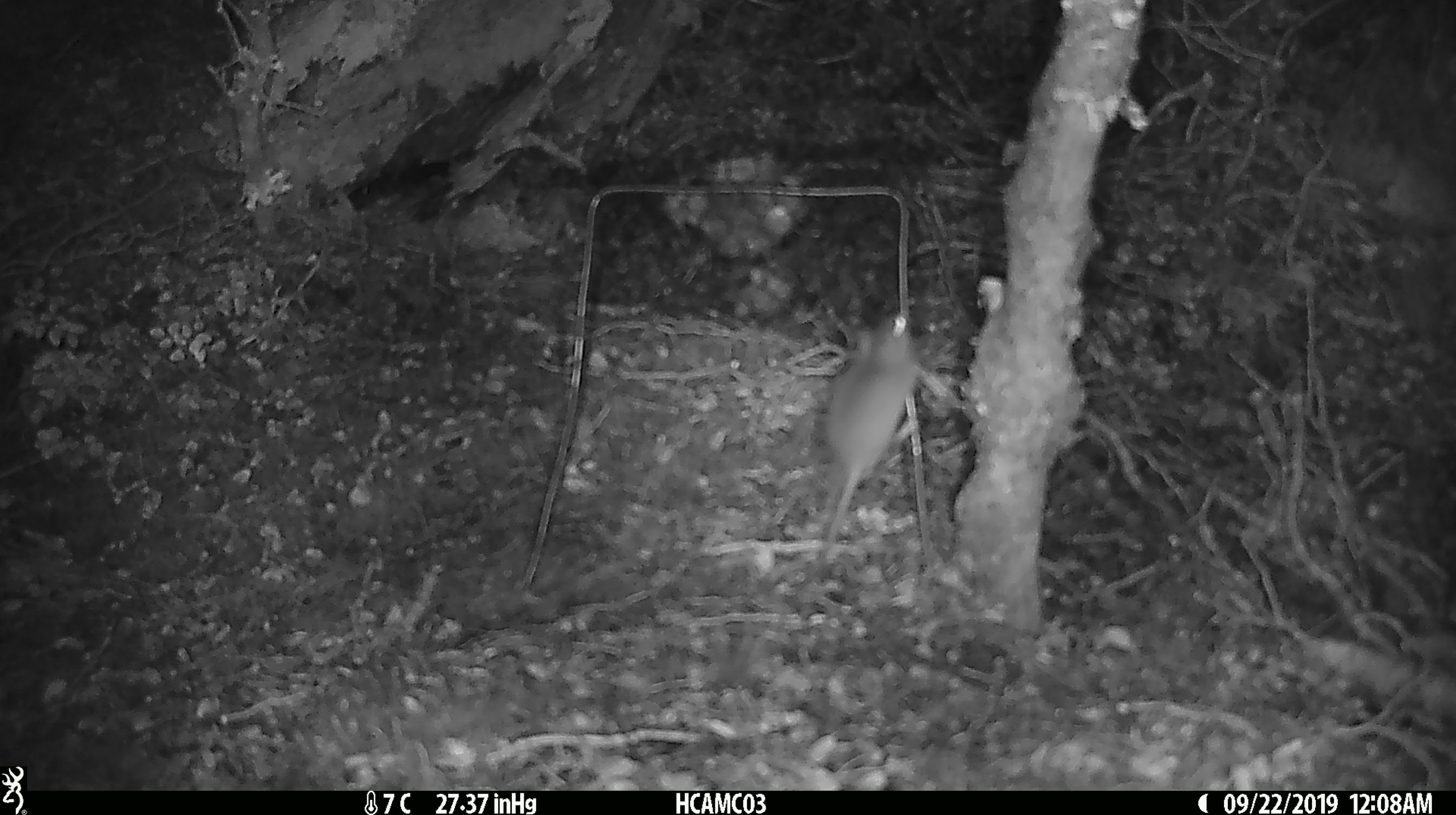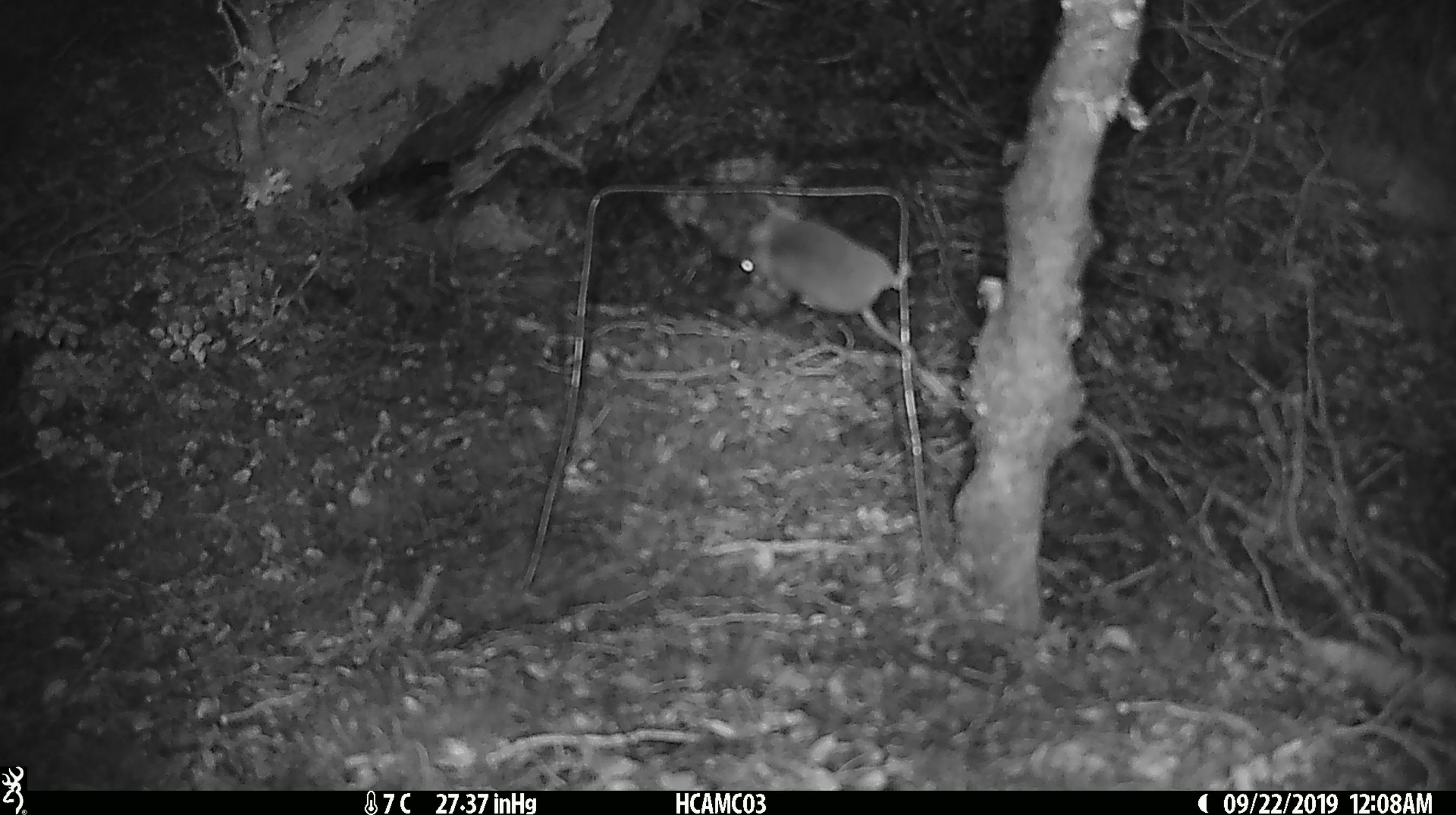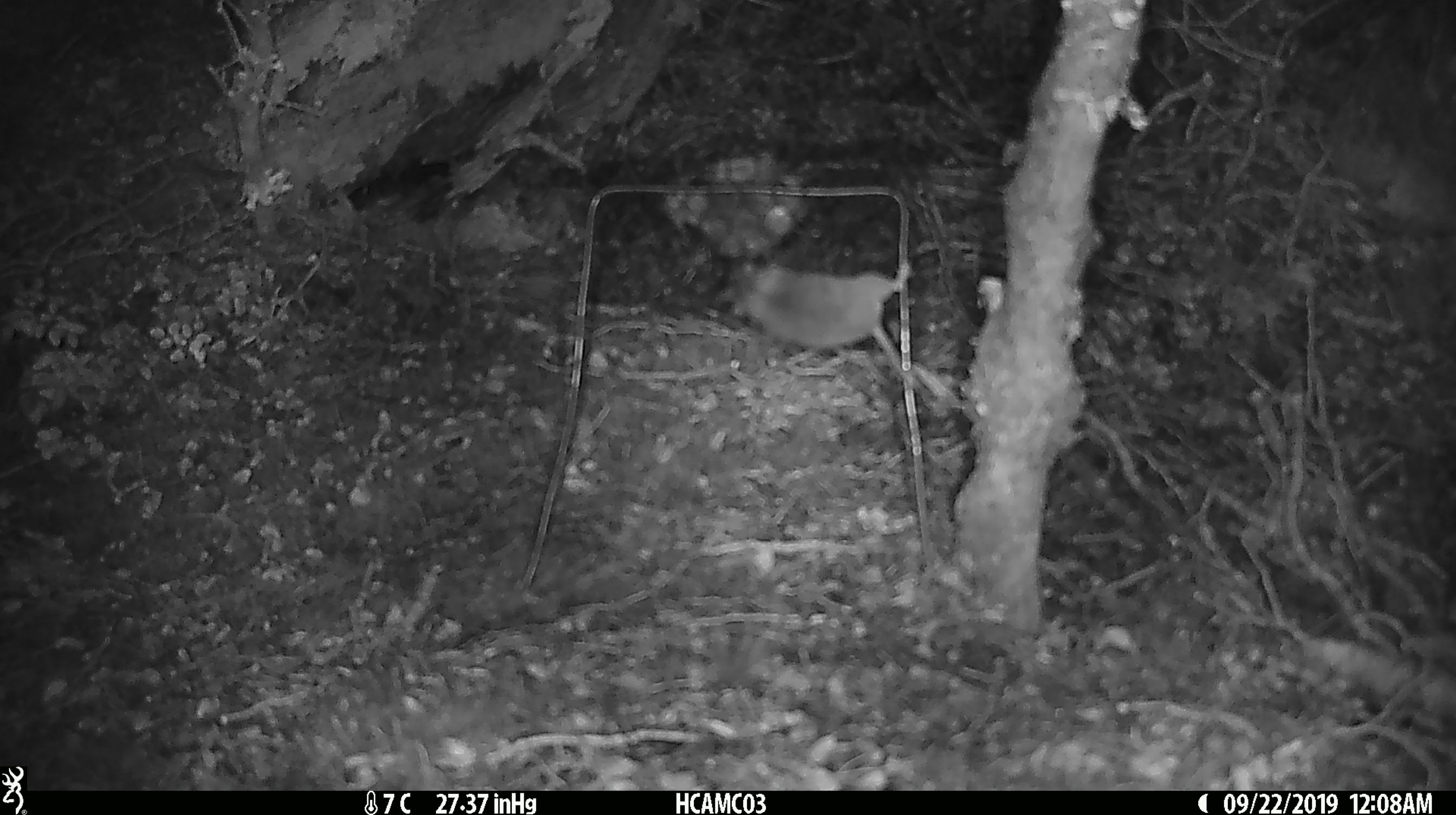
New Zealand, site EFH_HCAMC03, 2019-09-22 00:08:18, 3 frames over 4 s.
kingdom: Animalia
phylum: Chordata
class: Mammalia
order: Rodentia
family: Muridae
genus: Mus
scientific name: Mus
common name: mouse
Mouse (Mus).